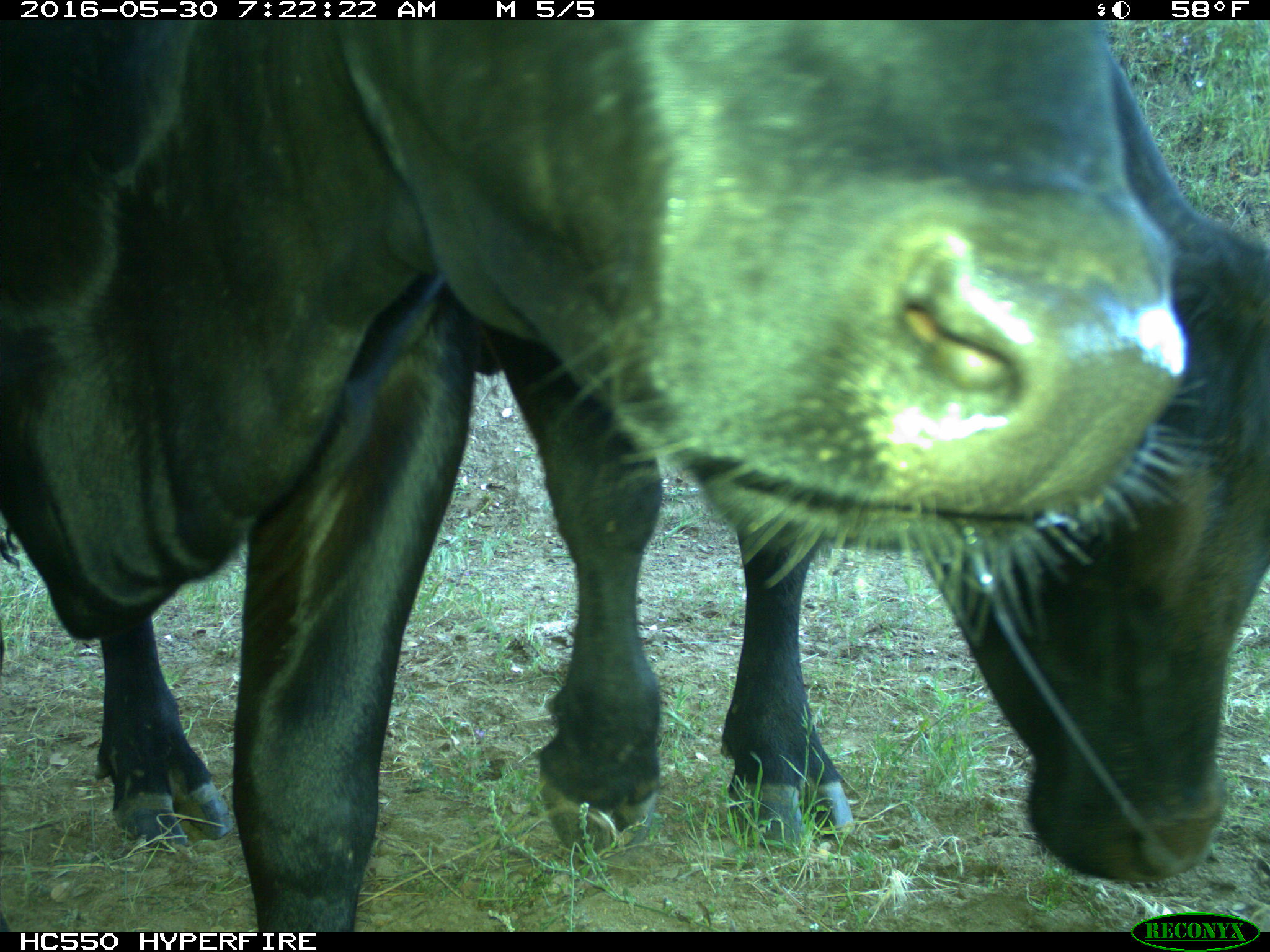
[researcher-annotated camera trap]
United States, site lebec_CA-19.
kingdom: Animalia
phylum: Chordata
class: Mammalia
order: Artiodactyla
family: Bovidae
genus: Bos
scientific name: Bos taurus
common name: domestic cow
Bos taurus (domestic cow).